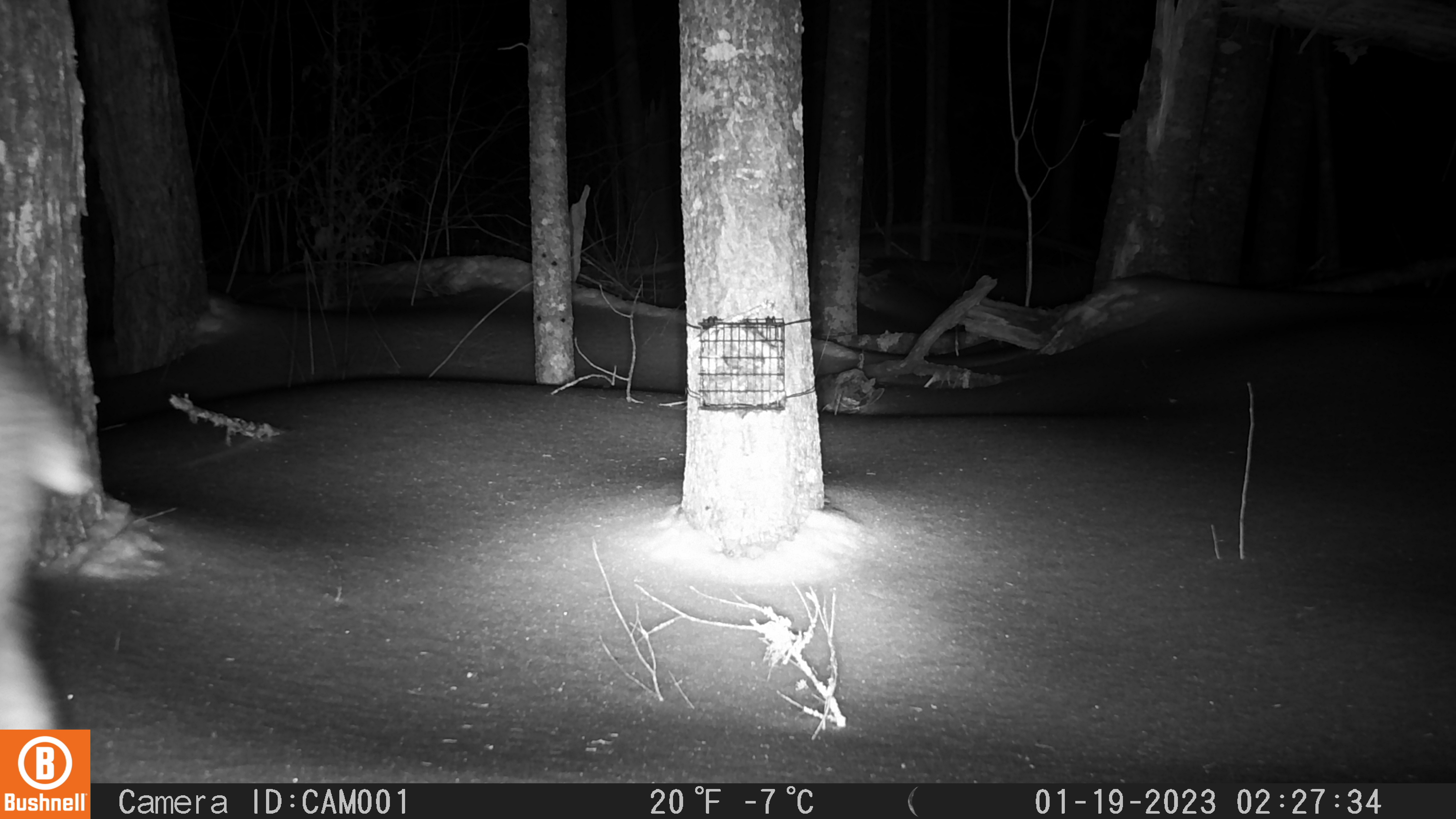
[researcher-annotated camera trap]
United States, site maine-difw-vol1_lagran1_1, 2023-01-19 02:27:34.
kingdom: Animalia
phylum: Chordata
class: Mammalia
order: Carnivora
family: Felidae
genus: Lynx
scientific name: Lynx rufus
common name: bobcat